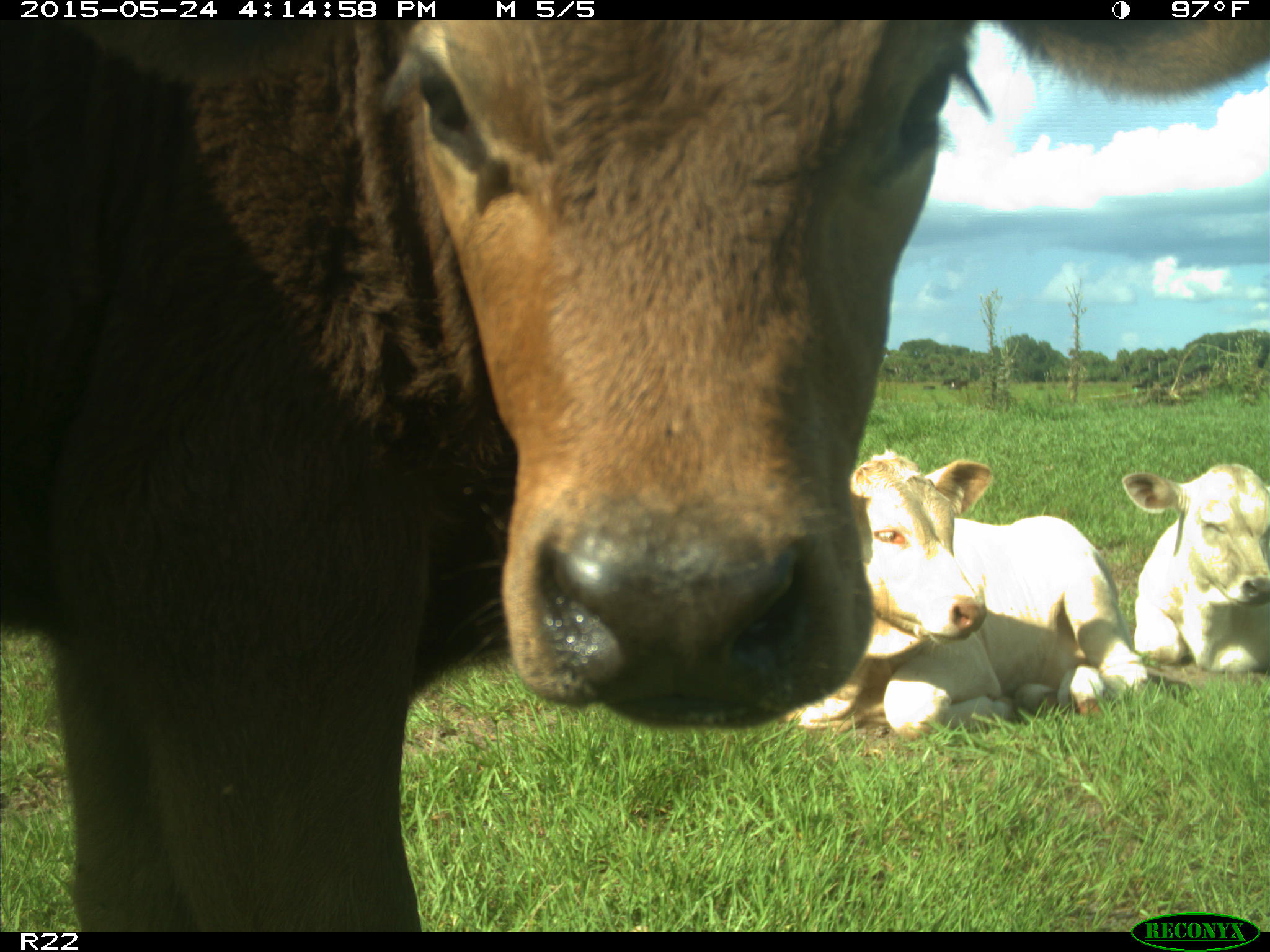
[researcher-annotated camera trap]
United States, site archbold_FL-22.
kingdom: Animalia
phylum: Chordata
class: Mammalia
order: Artiodactyla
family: Bovidae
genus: Bos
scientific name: Bos taurus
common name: domestic cow